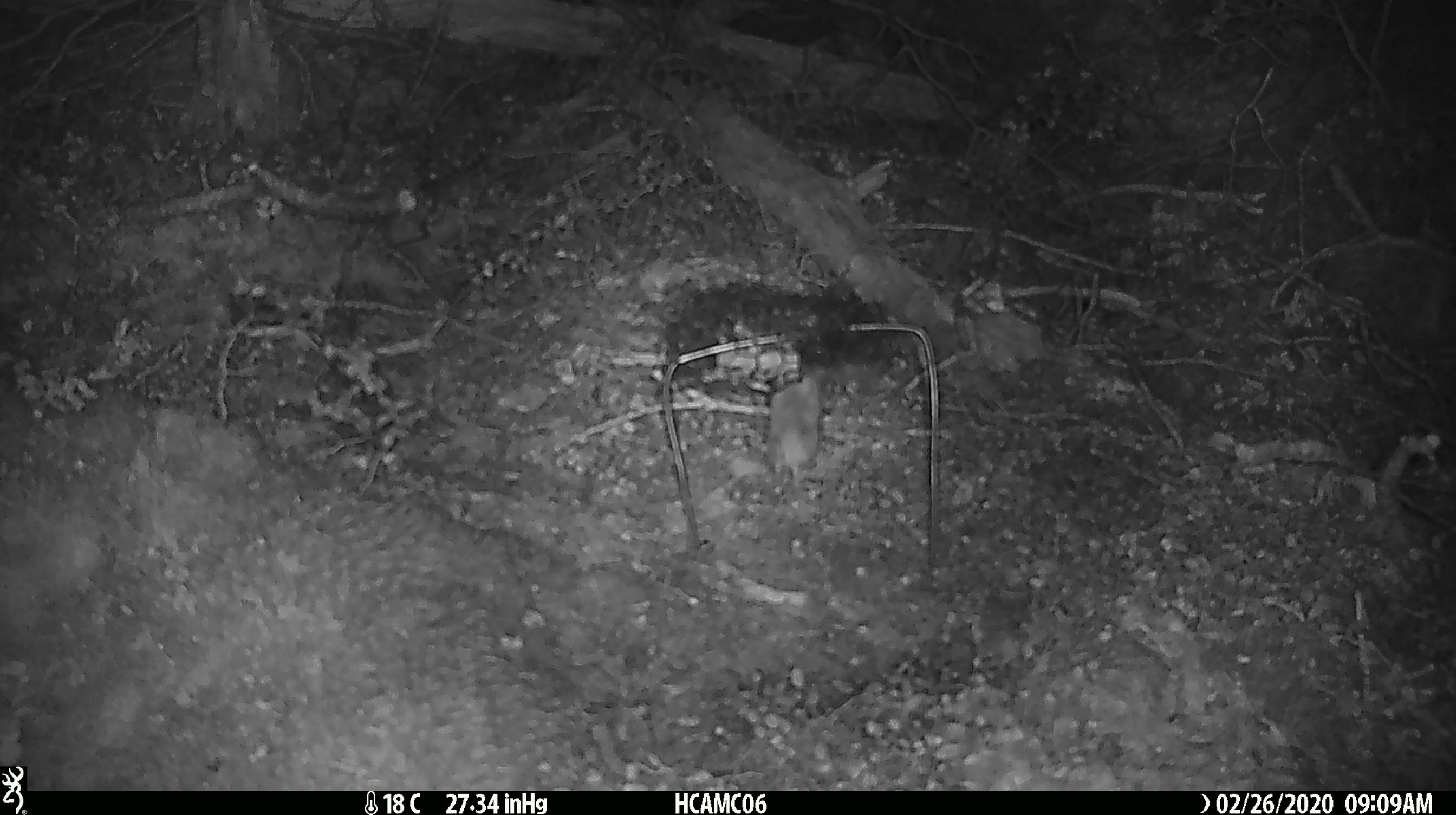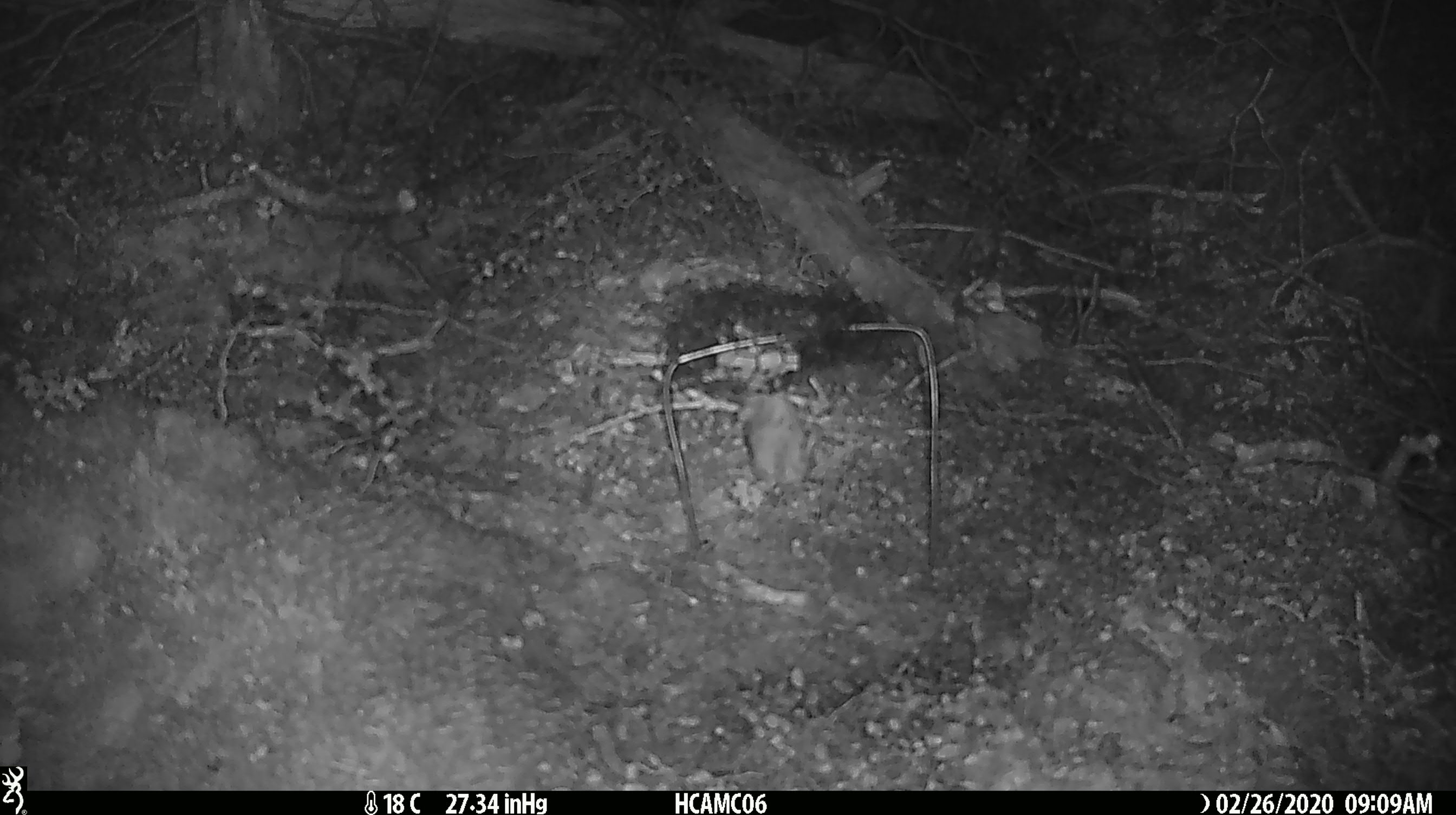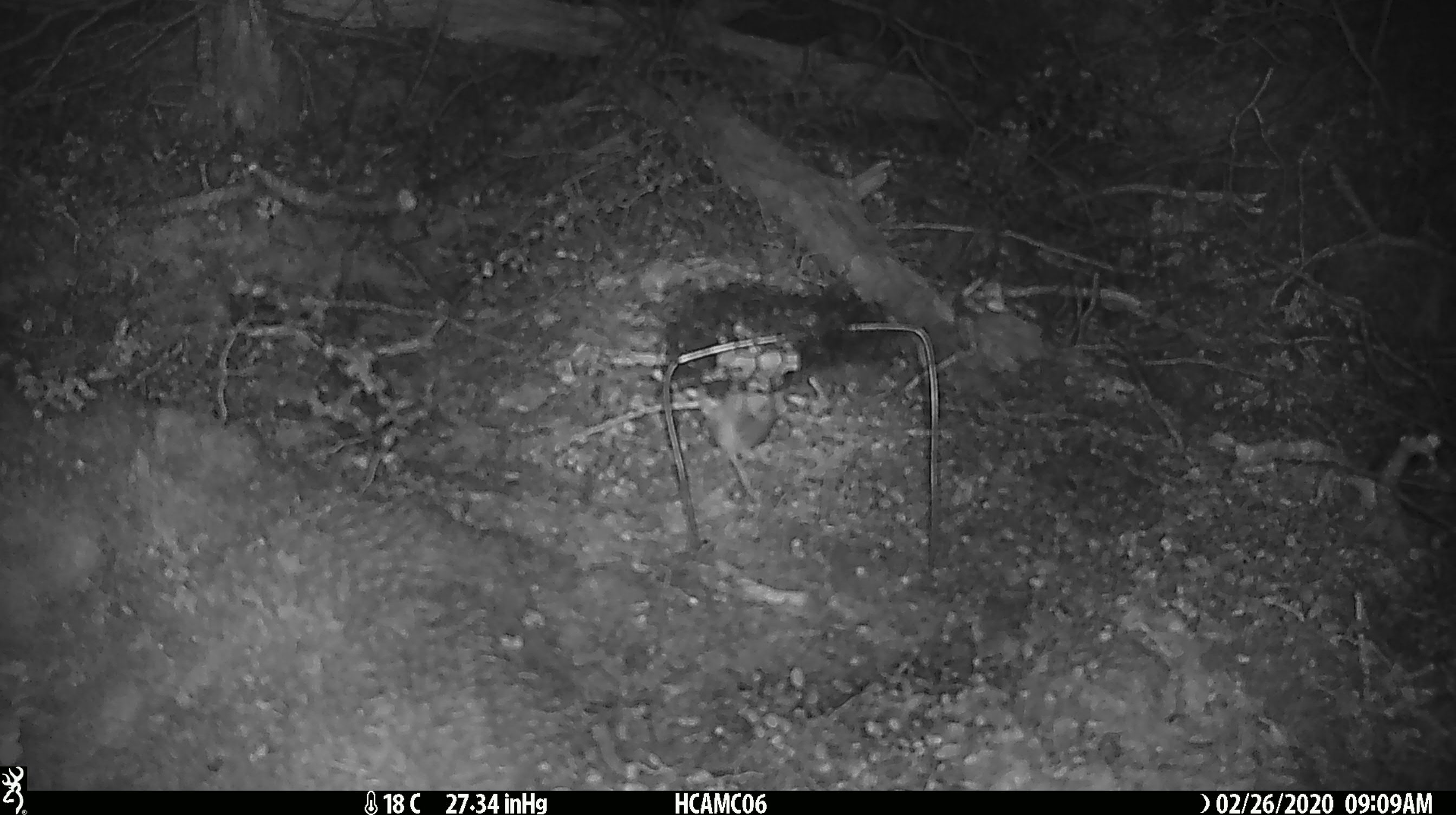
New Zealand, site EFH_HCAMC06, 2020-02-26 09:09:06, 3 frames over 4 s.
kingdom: Animalia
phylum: Chordata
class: Mammalia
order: Rodentia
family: Muridae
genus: Mus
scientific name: Mus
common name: mouse